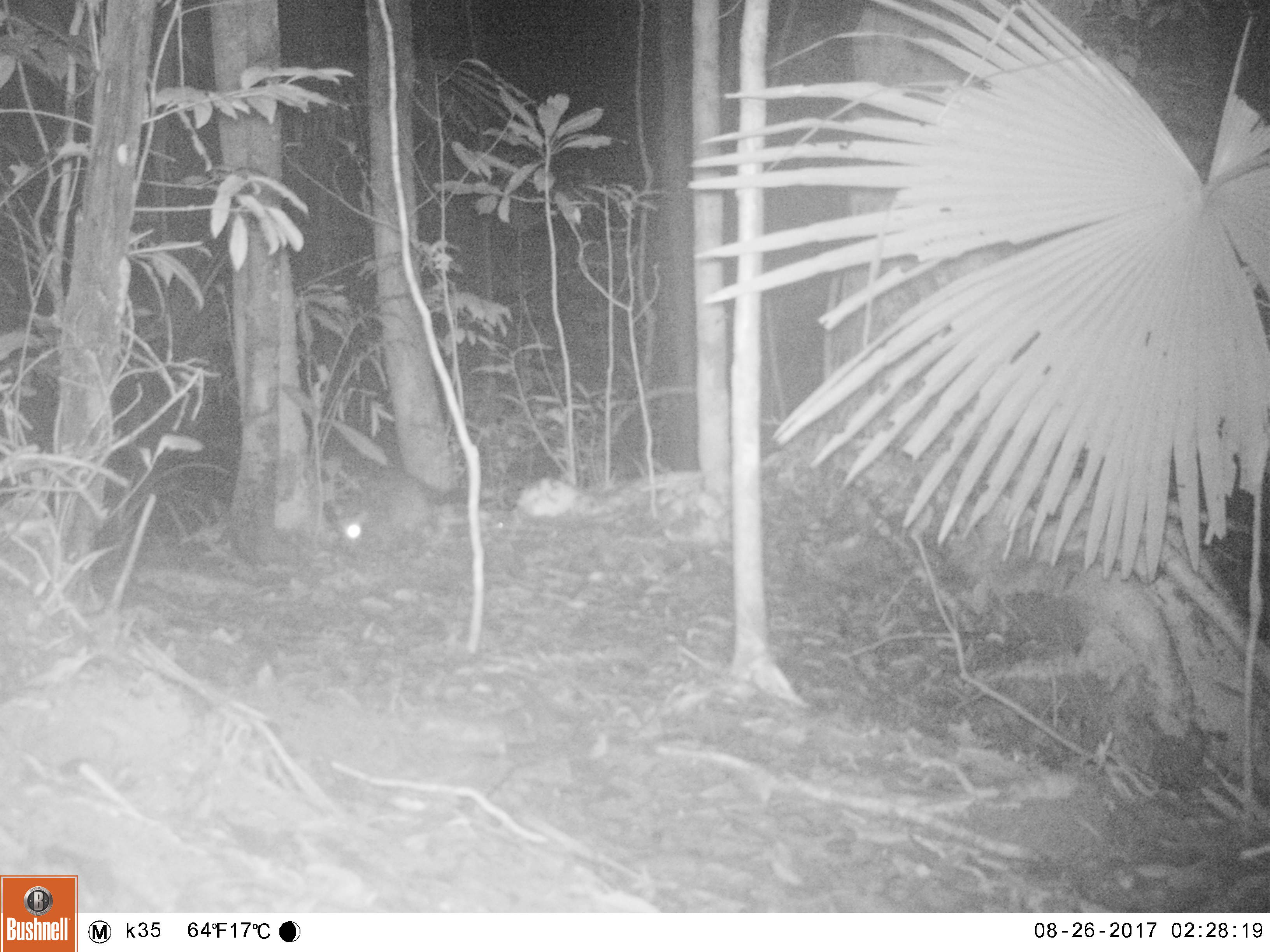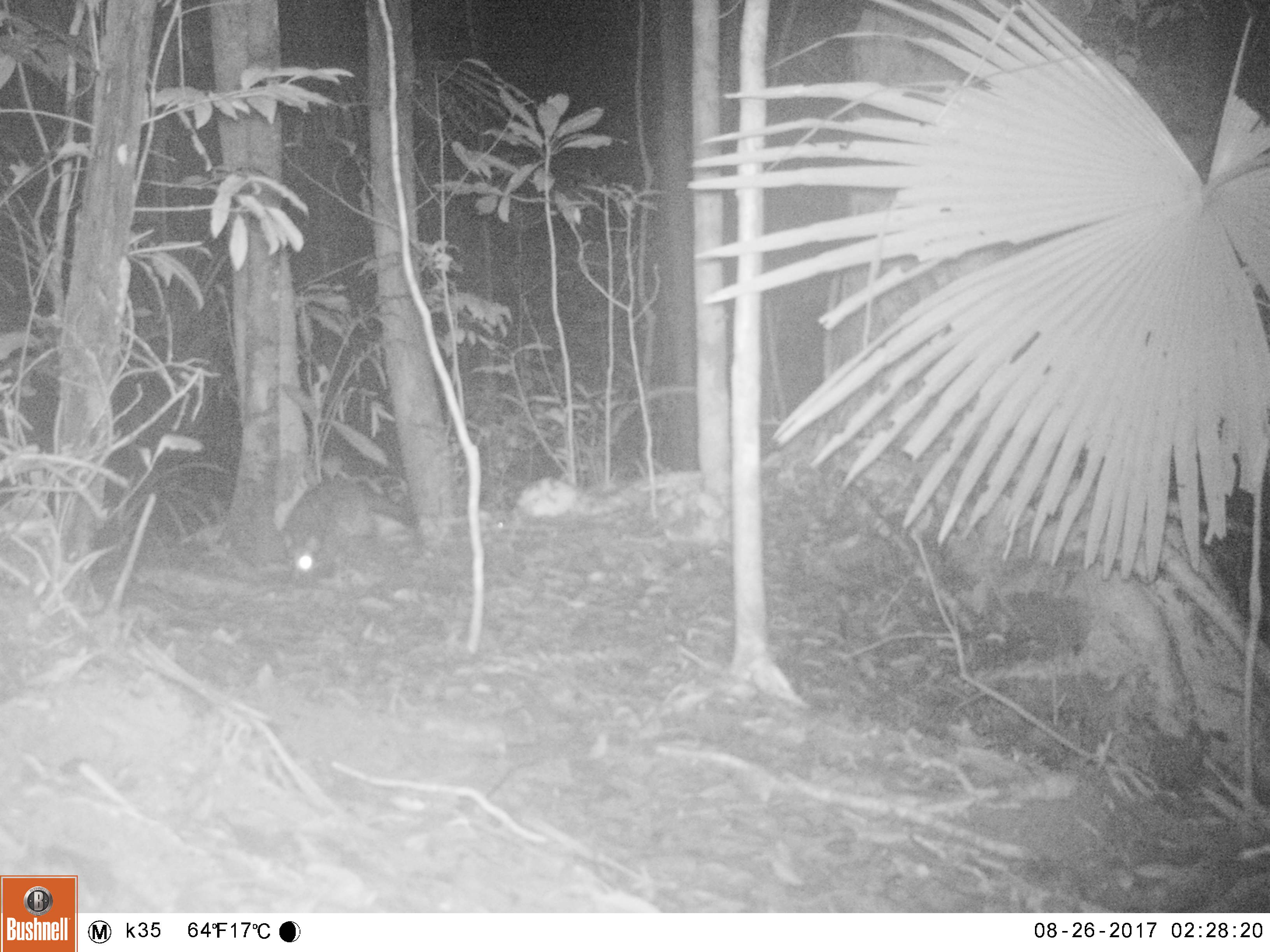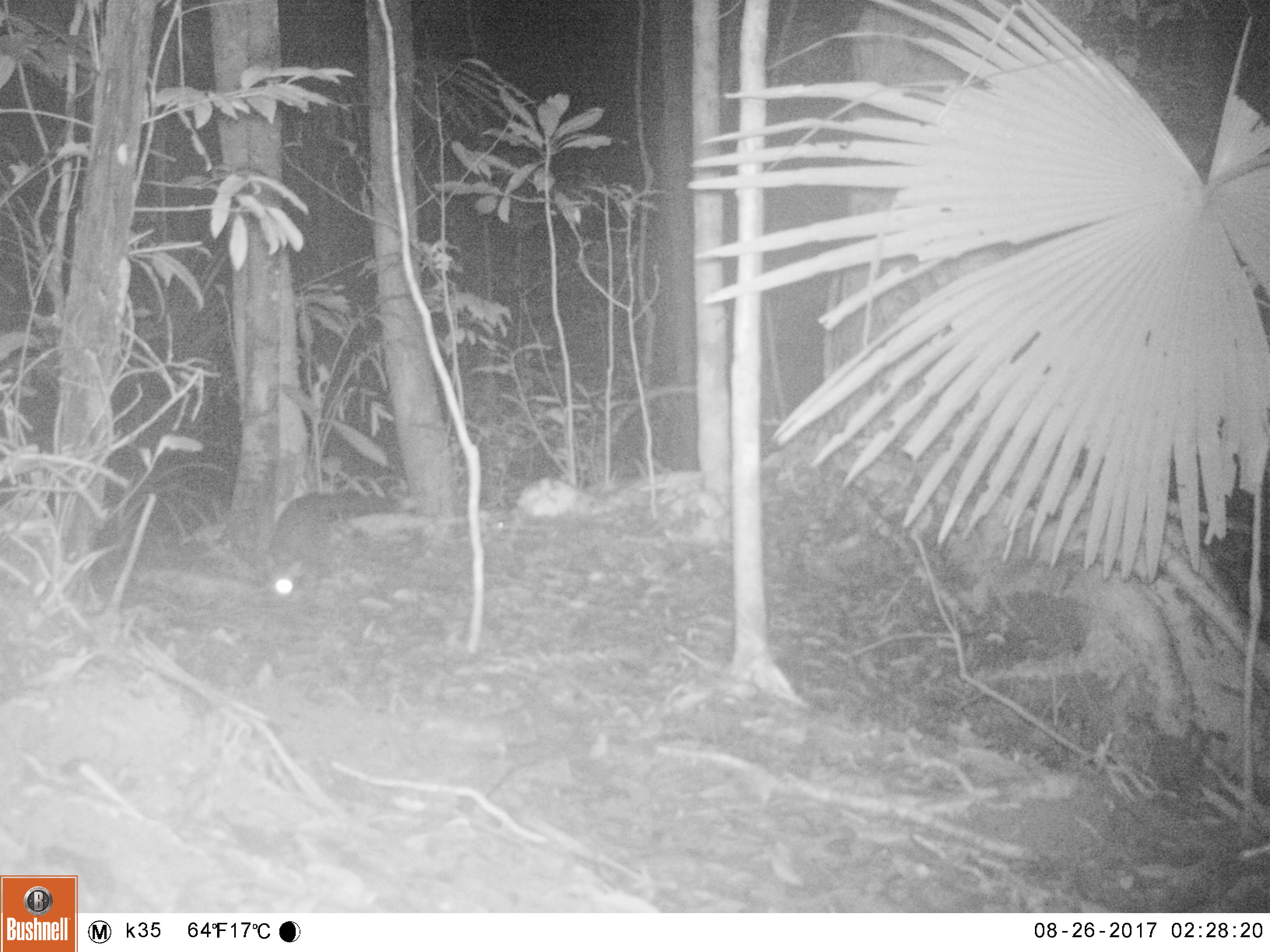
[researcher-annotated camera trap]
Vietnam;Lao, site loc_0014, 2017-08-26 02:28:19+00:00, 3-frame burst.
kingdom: Animalia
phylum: Chordata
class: Mammalia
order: Carnivora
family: Viverridae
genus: Paradoxurus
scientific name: Paradoxurus hermaphroditus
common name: common palm civet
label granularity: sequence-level